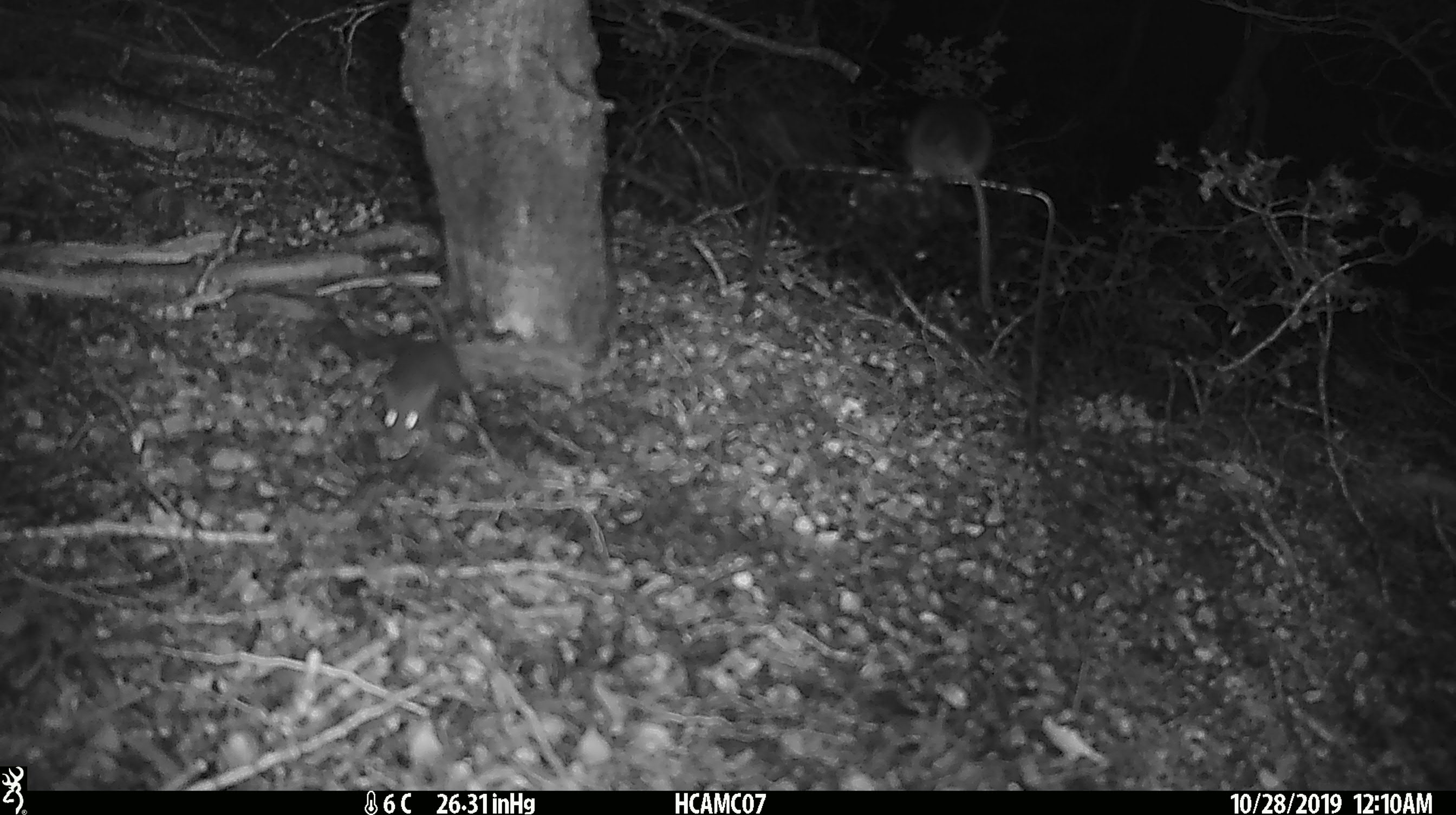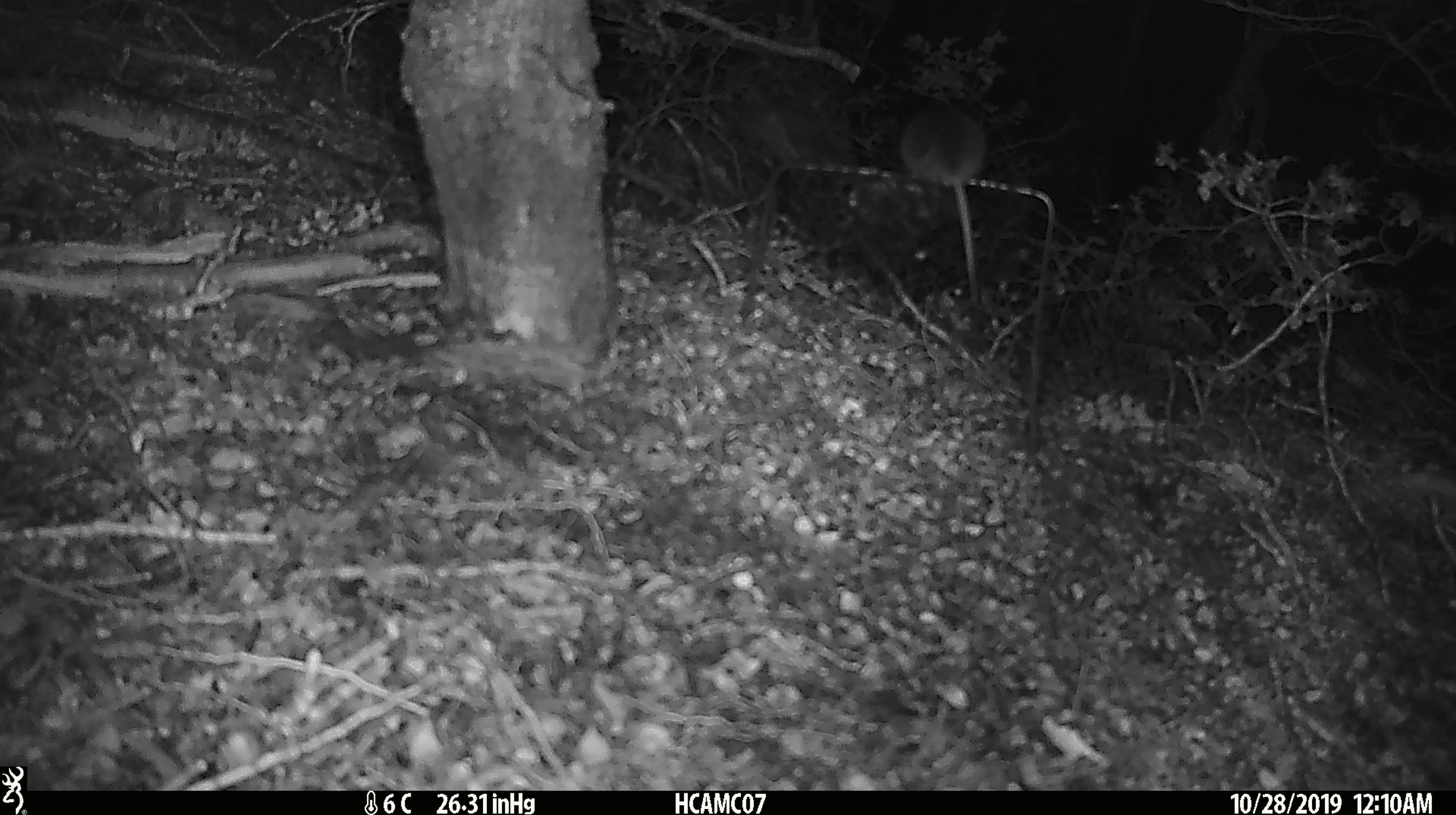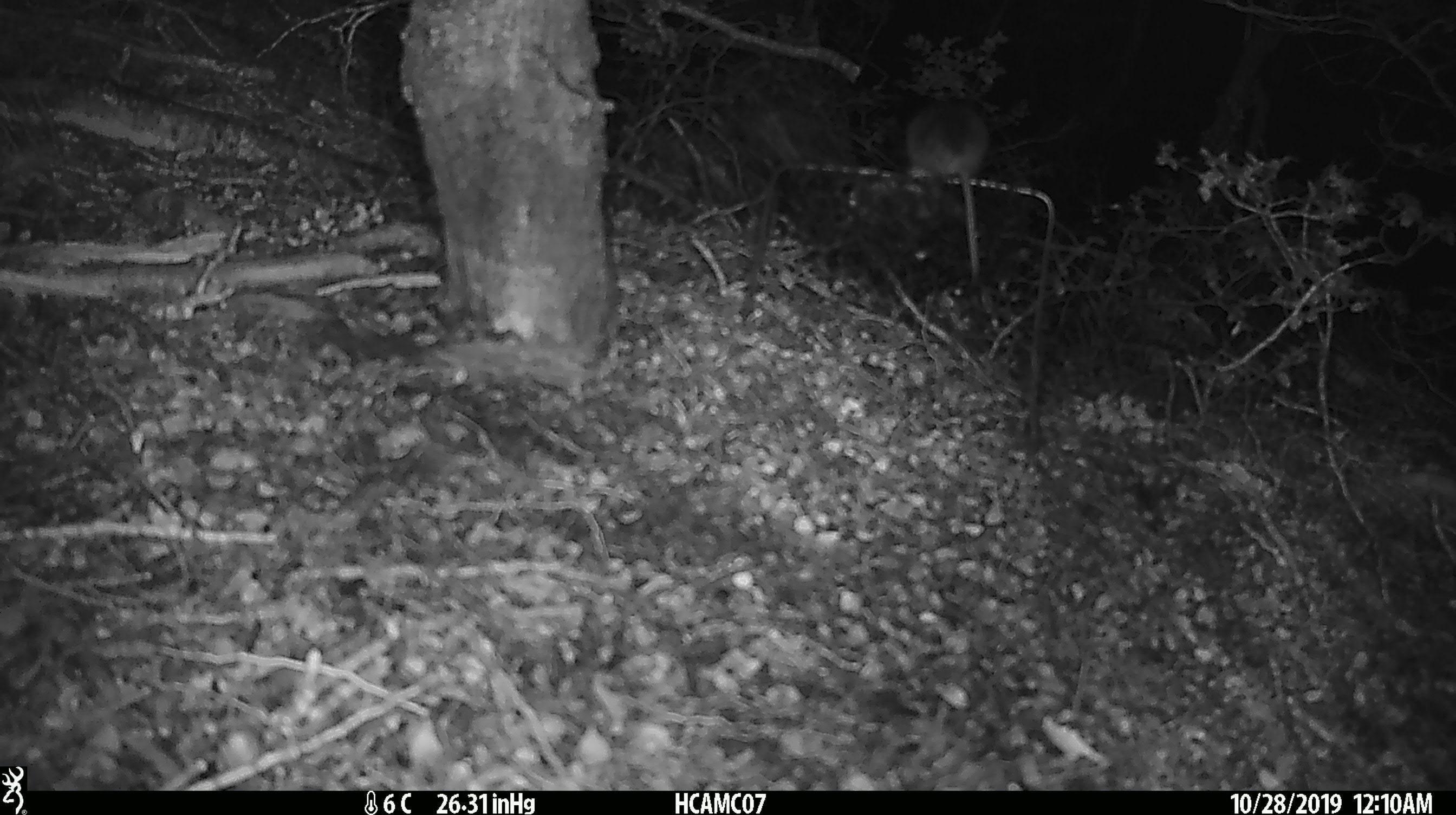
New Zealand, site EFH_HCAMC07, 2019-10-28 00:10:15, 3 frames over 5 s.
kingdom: Animalia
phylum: Chordata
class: Mammalia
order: Rodentia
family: Muridae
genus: Mus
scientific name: Mus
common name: mouse